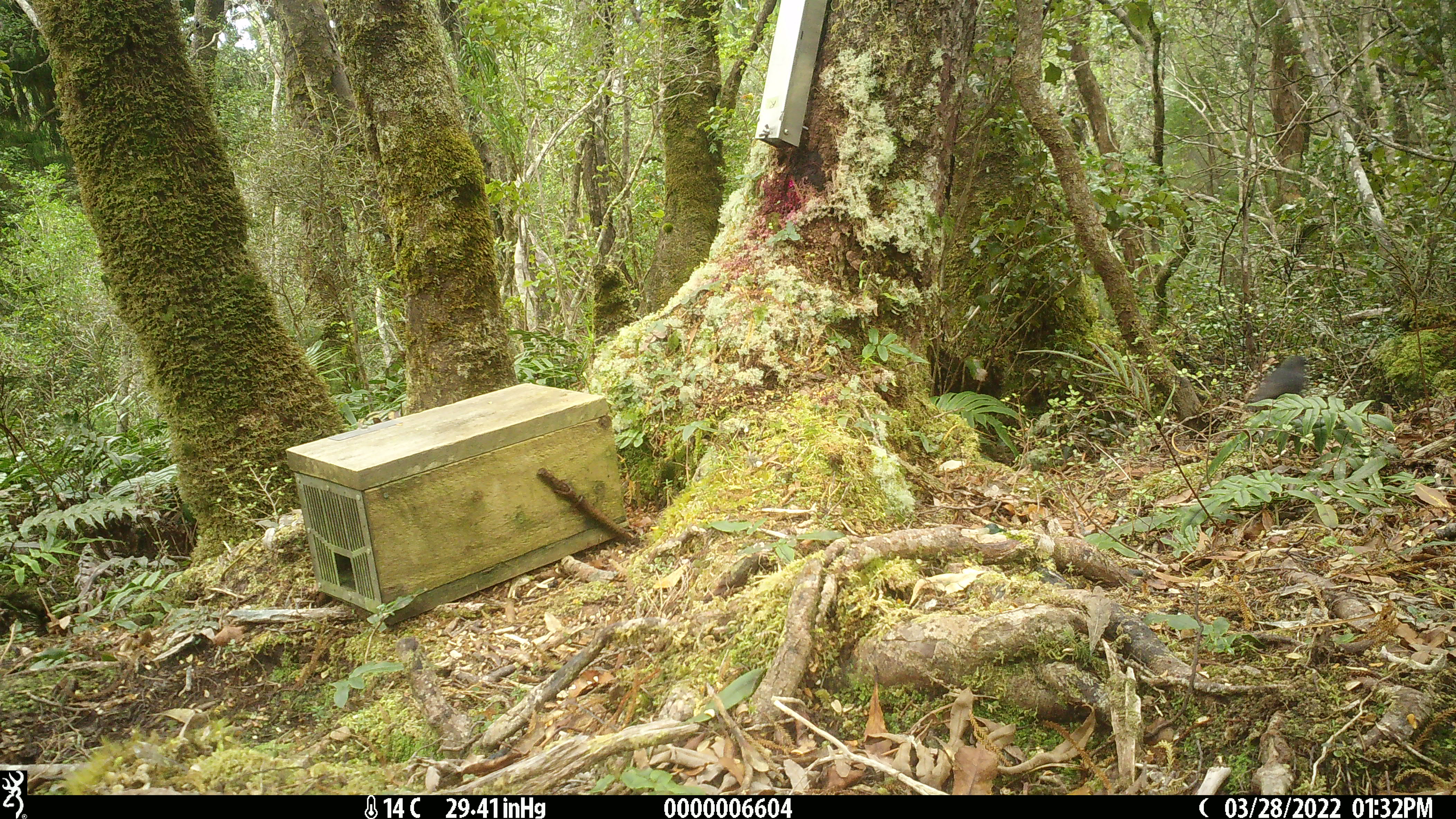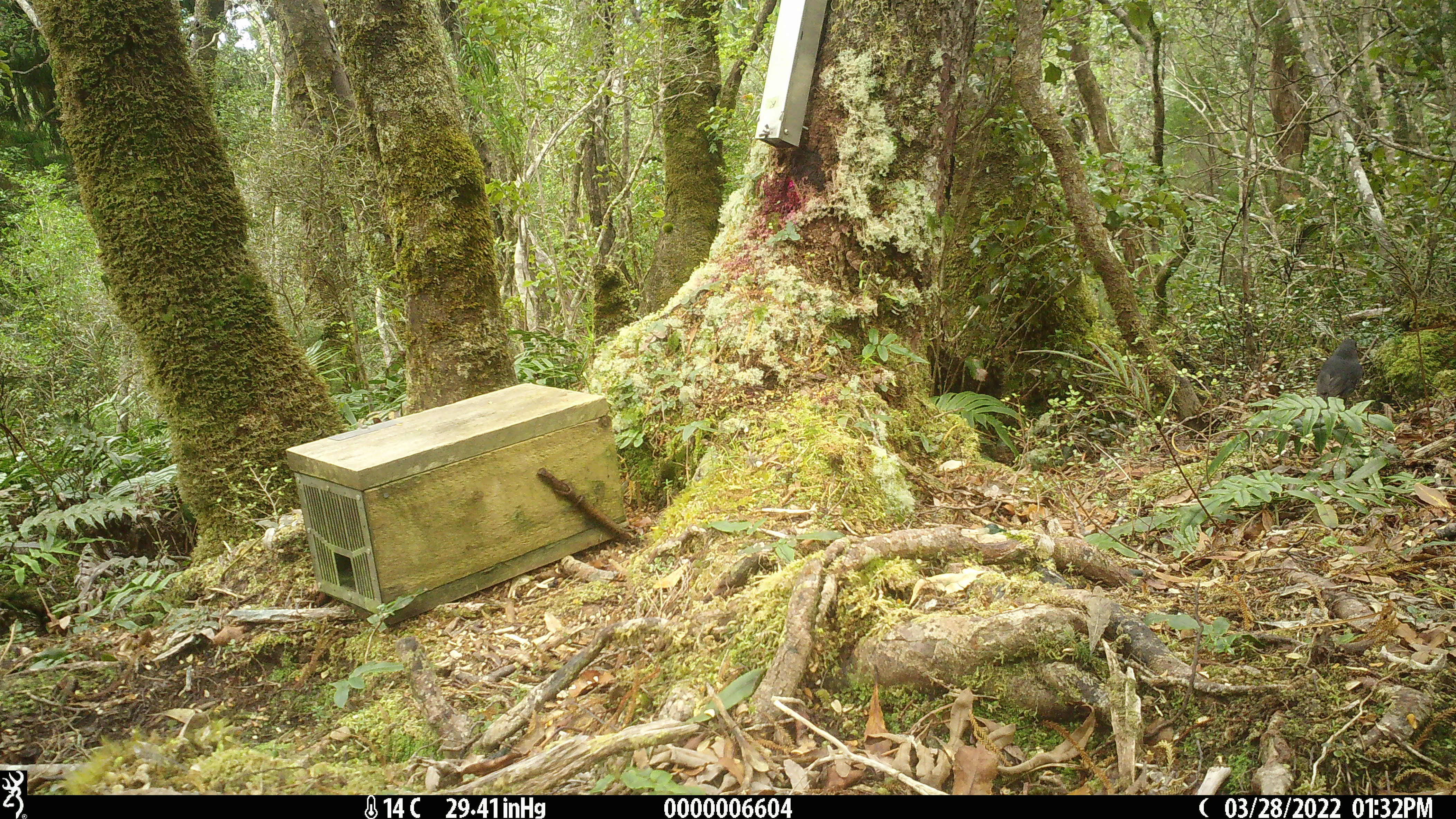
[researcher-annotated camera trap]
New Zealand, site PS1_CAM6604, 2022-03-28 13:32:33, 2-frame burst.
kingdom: Animalia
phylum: Chordata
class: Aves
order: Passeriformes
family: Petroicidae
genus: Petroica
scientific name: Petroica australis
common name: new zealand robin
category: robin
Robin (new zealand robin) (Petroica australis).